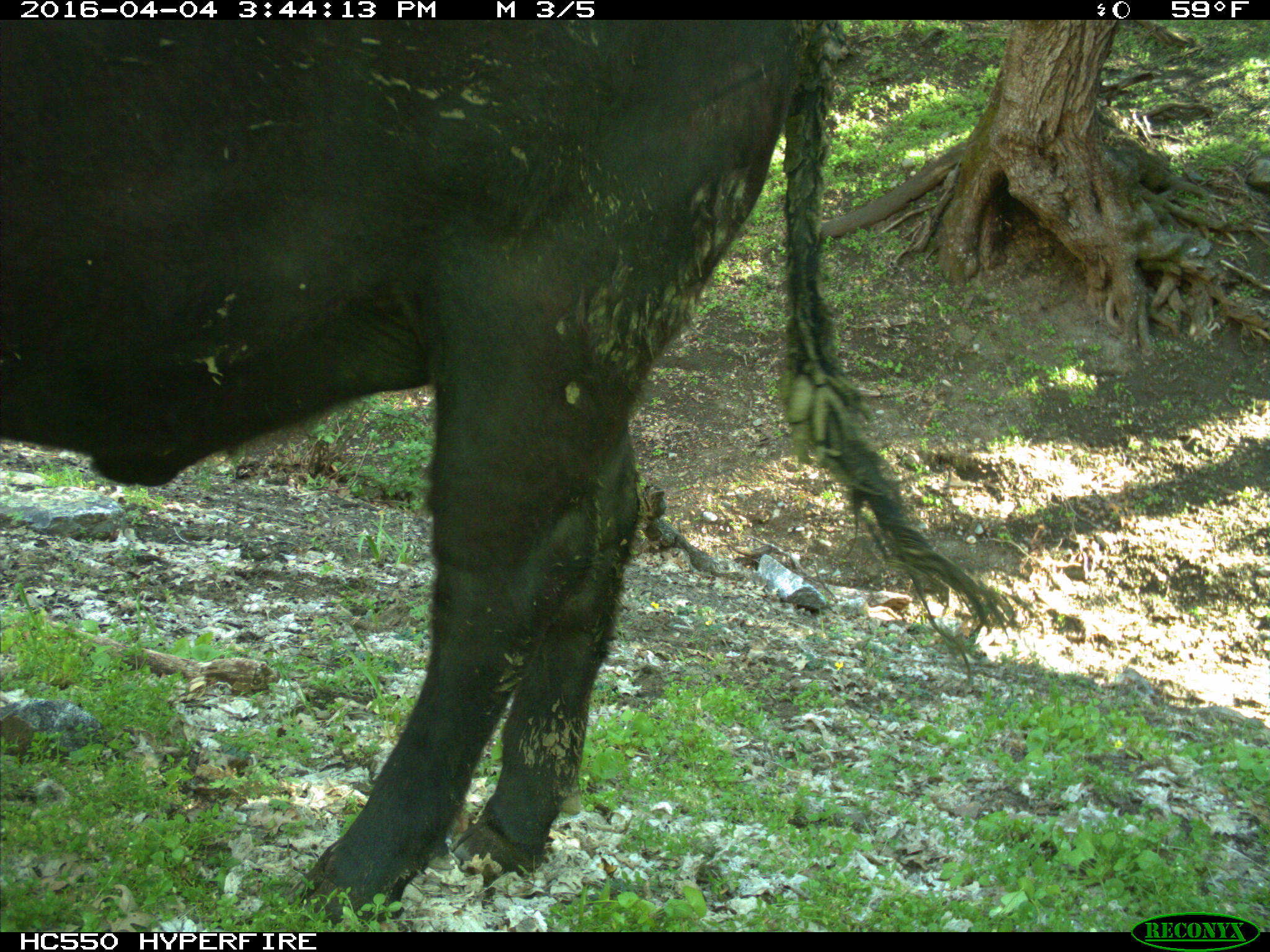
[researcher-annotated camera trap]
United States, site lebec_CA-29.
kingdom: Animalia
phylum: Chordata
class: Mammalia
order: Artiodactyla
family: Bovidae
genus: Bos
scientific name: Bos taurus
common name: domestic cow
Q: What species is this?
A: Bos taurus (domestic cow).